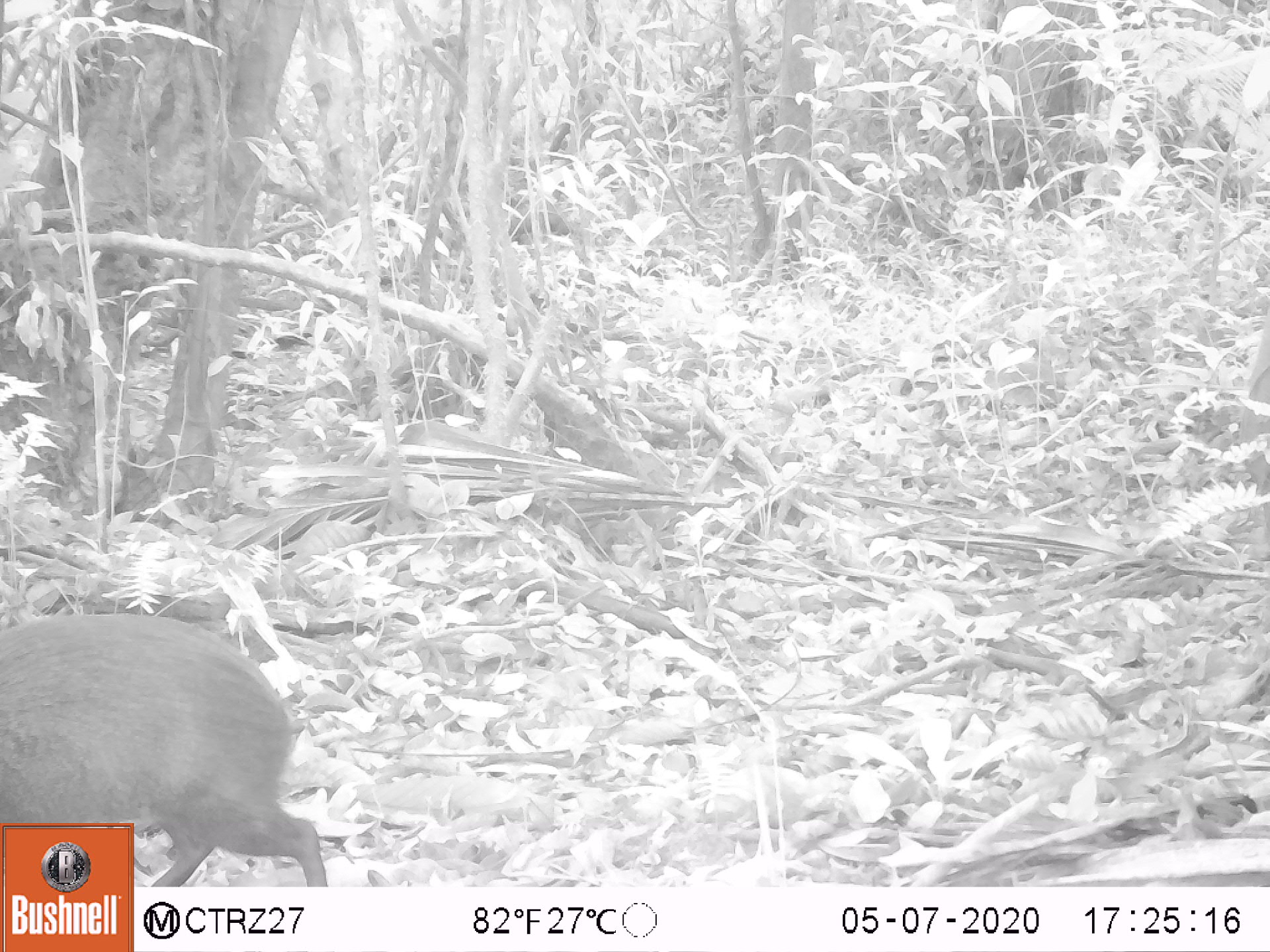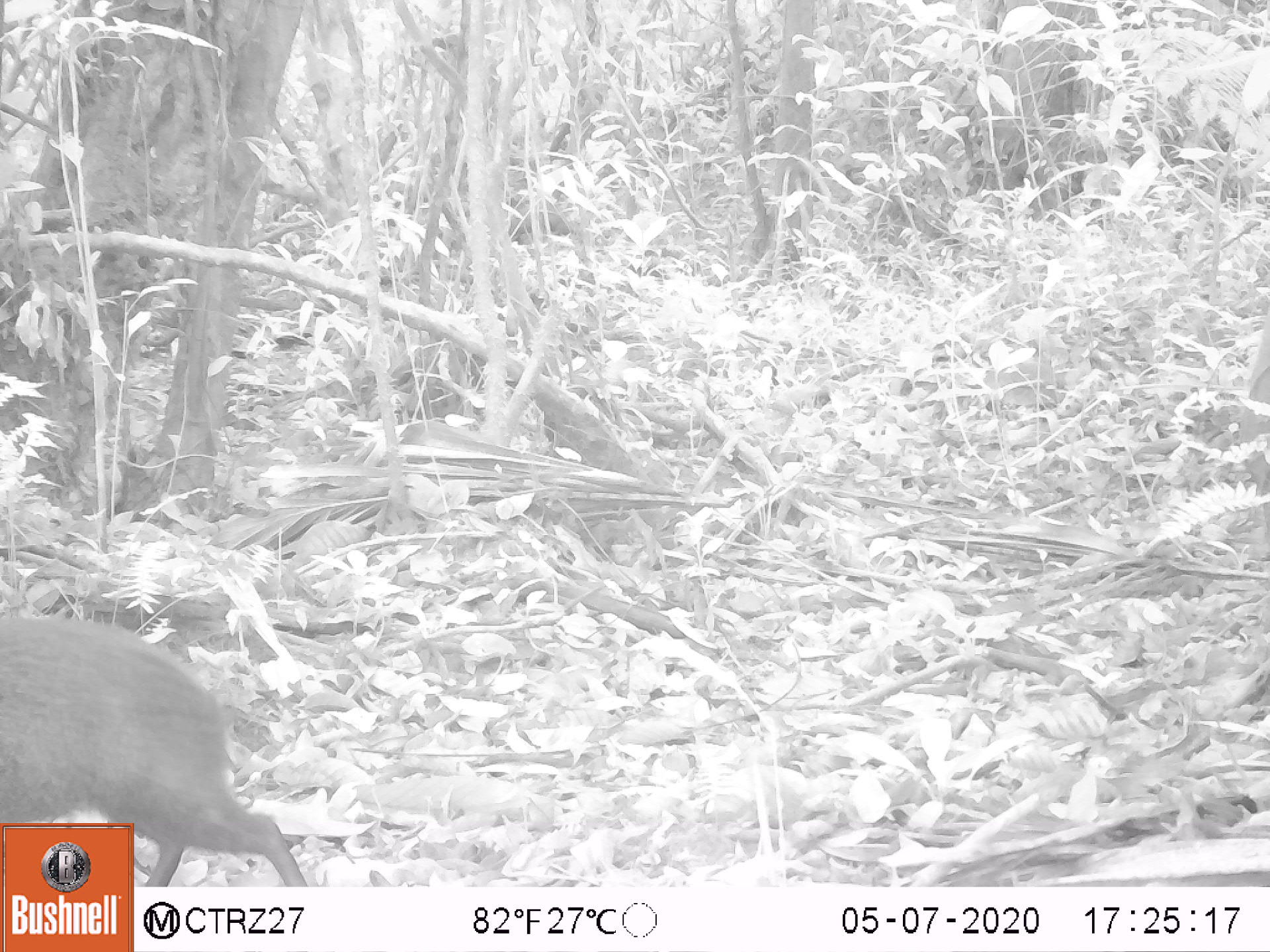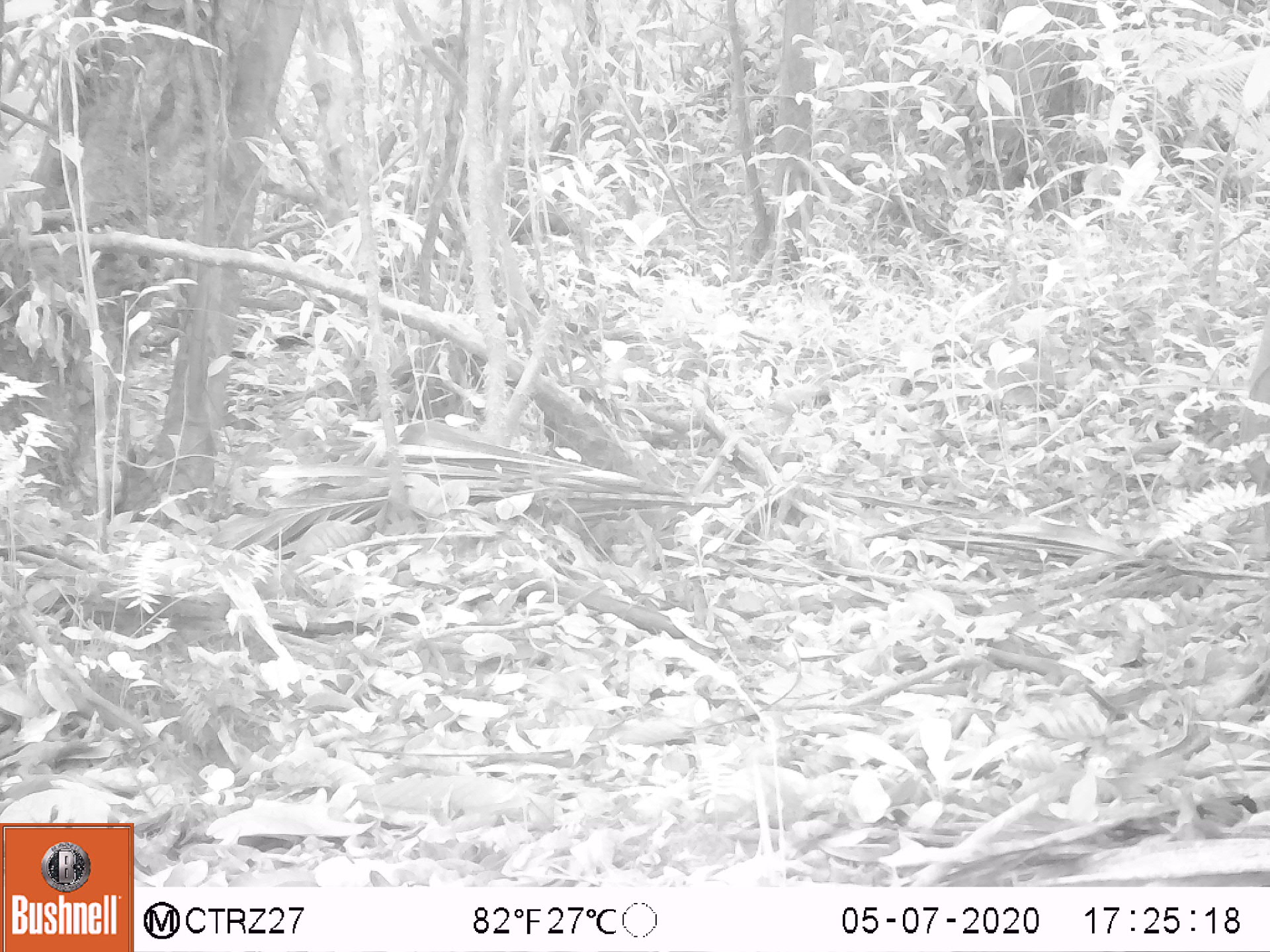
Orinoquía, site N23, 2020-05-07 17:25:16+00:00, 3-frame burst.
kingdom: Animalia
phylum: Chordata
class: Mammalia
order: Rodentia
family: Dasyproctidae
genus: Dasyprocta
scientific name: Dasyprocta fuliginosa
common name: black agouti